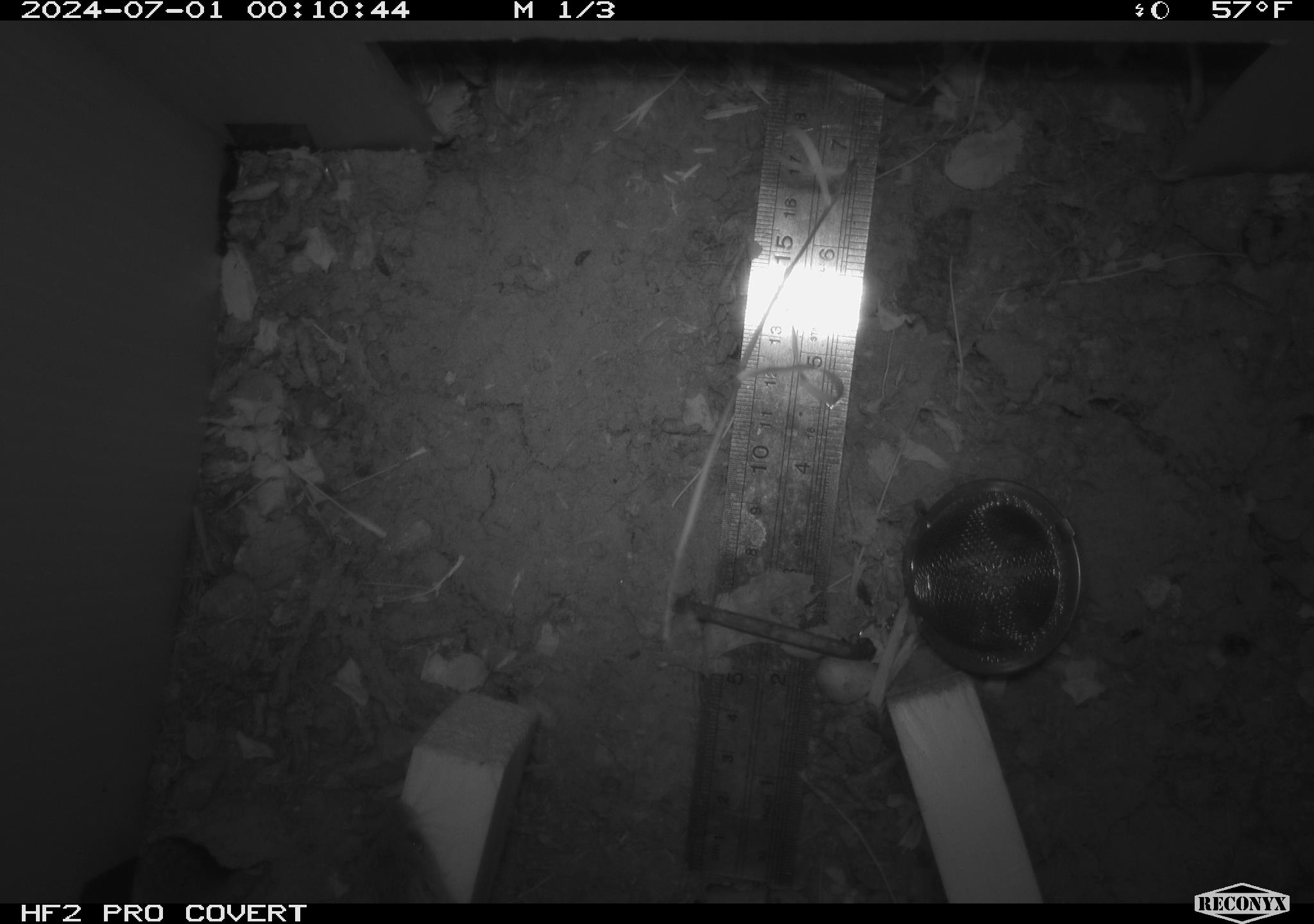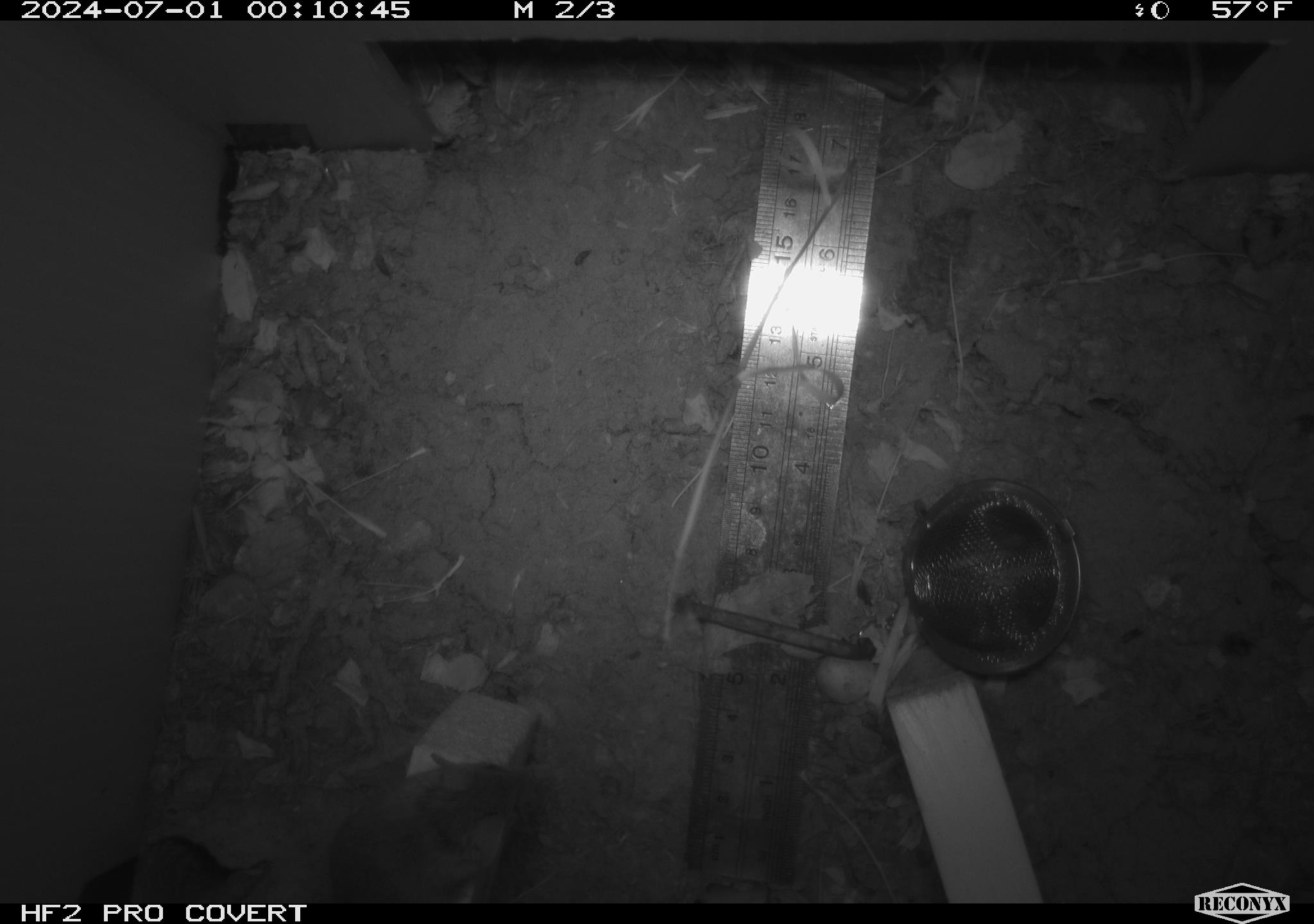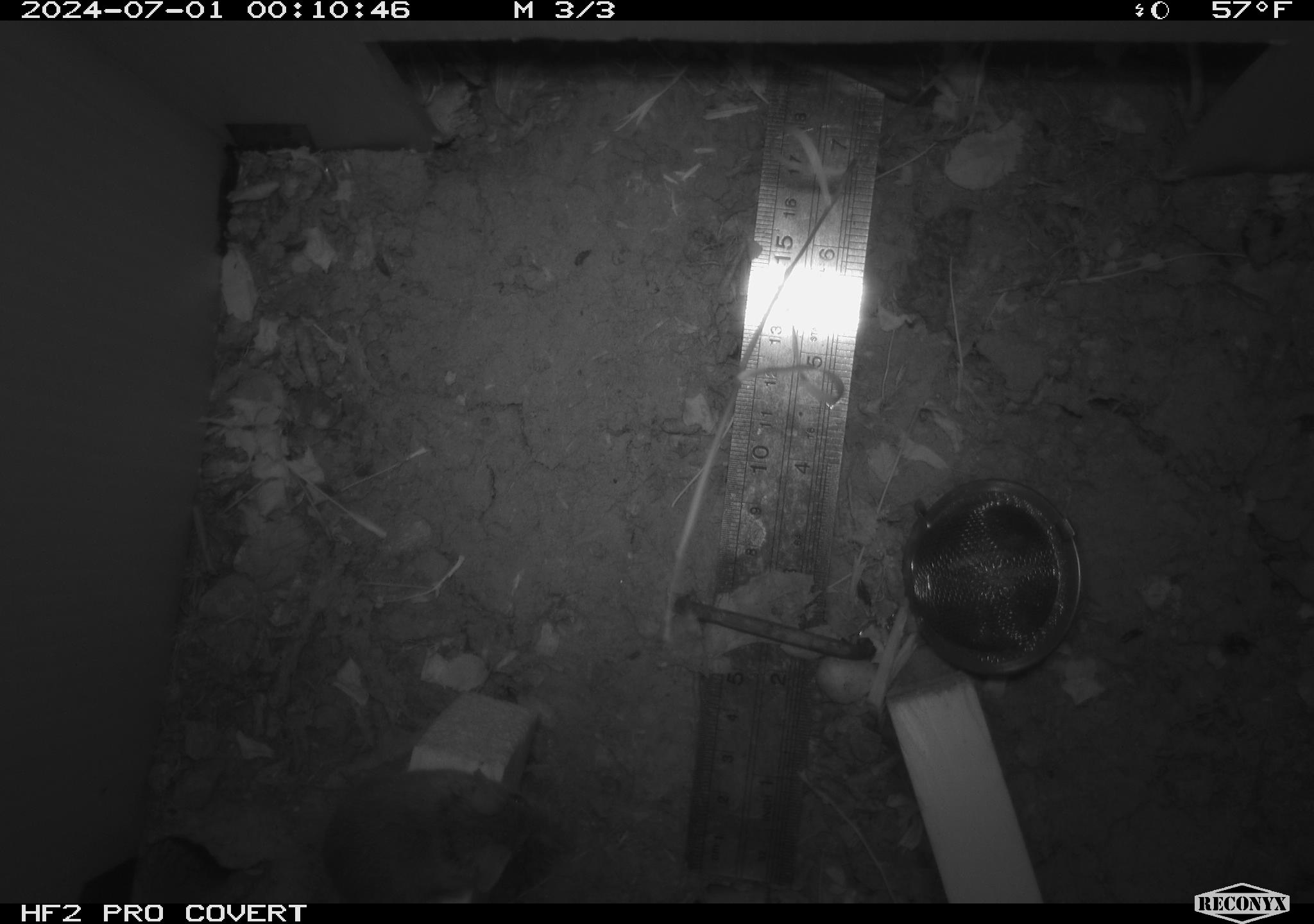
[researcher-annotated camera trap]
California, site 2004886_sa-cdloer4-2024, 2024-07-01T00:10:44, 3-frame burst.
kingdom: Animalia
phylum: Chordata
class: Mammalia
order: Rodentia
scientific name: Rodentia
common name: rodent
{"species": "rodent (Rodentia)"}